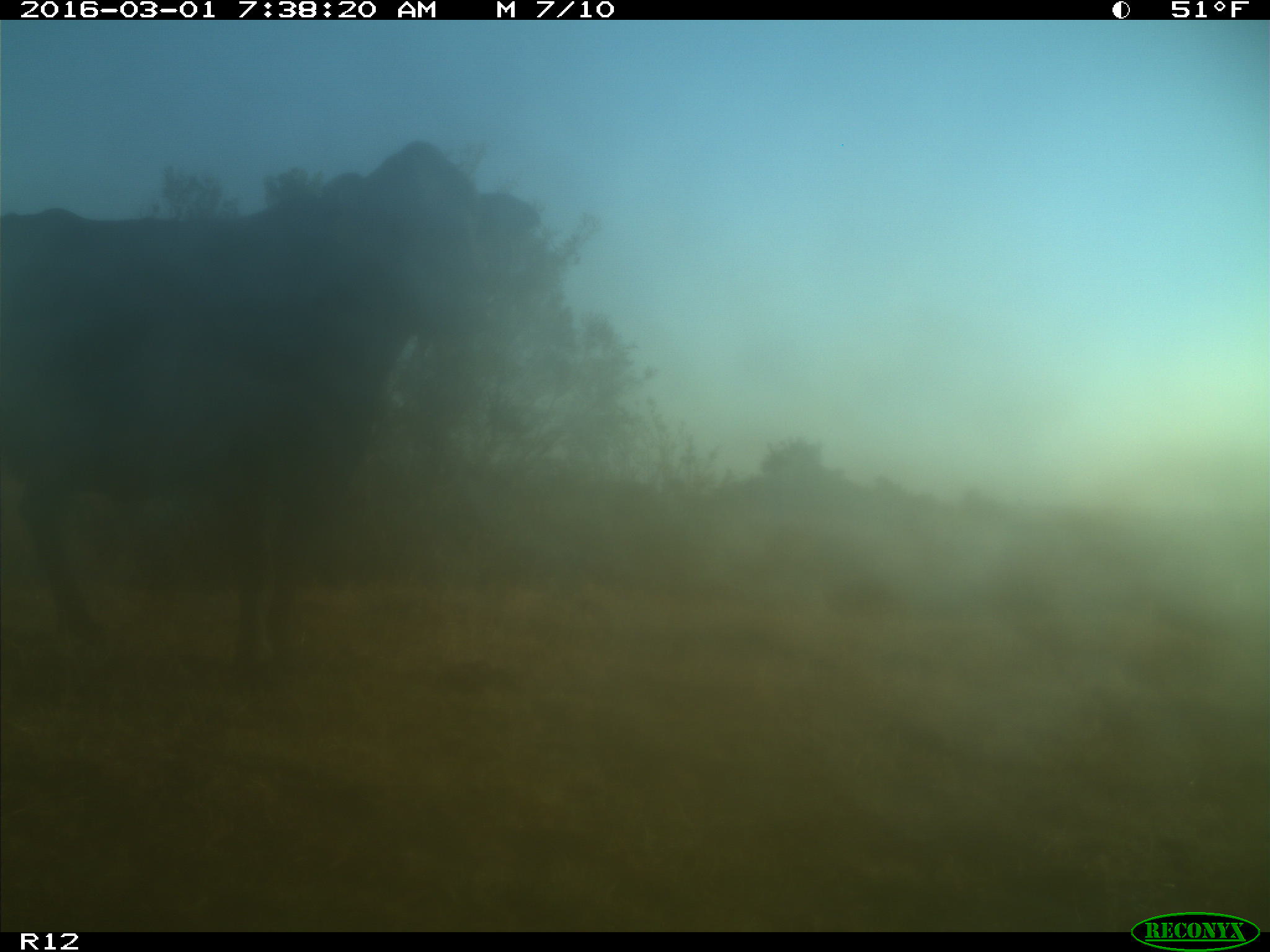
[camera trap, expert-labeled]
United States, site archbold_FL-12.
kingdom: Animalia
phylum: Chordata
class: Mammalia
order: Artiodactyla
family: Bovidae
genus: Bos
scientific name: Bos taurus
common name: domestic cow